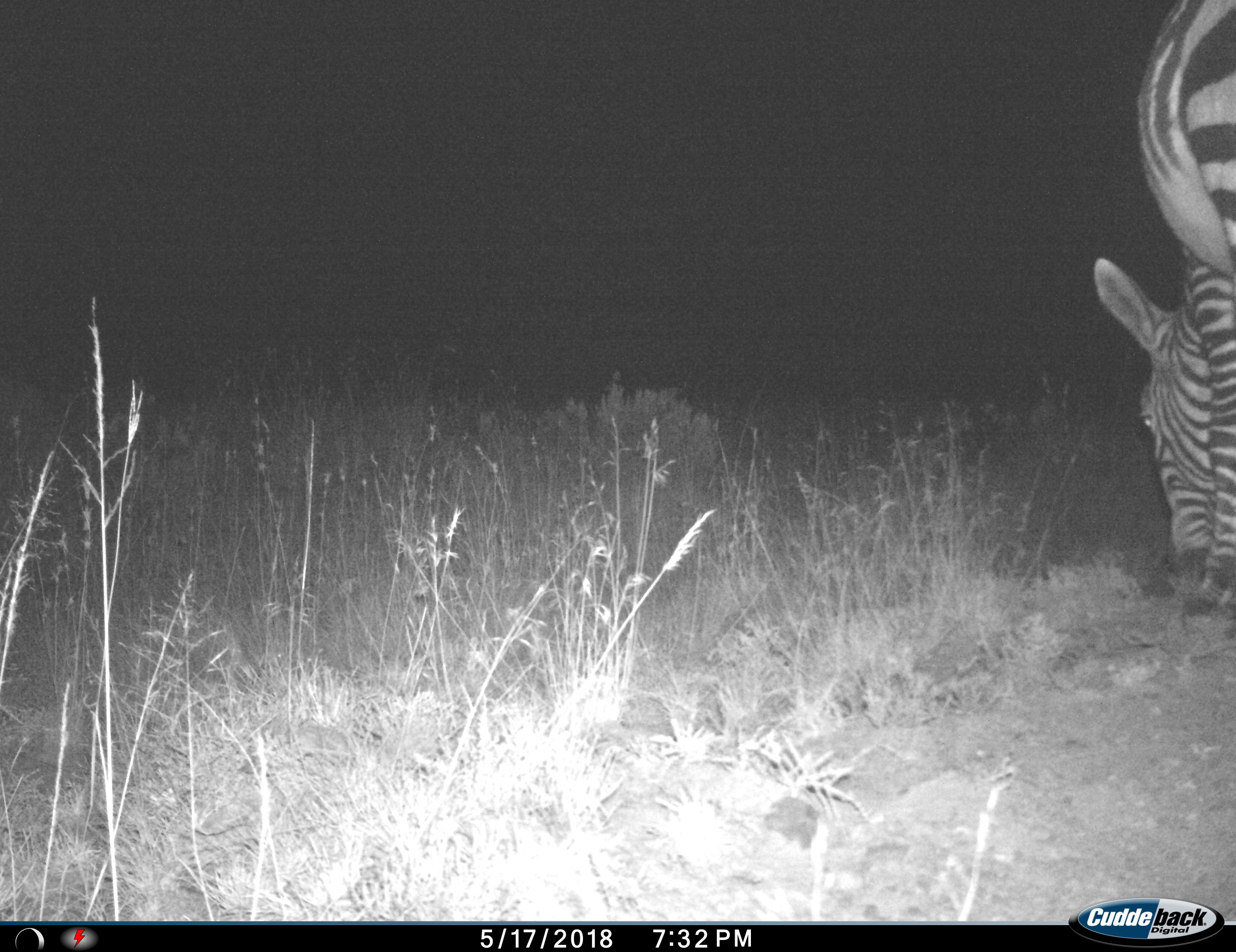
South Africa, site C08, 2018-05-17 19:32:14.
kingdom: Animalia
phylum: Chordata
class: Mammalia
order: Perissodactyla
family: Equidae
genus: Equus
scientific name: Equus zebra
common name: mountain zebra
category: zebramountain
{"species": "zebramountain (mountain zebra) (Equus zebra)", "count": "1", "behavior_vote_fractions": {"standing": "25%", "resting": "0%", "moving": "12%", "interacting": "0%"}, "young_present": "0%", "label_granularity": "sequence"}